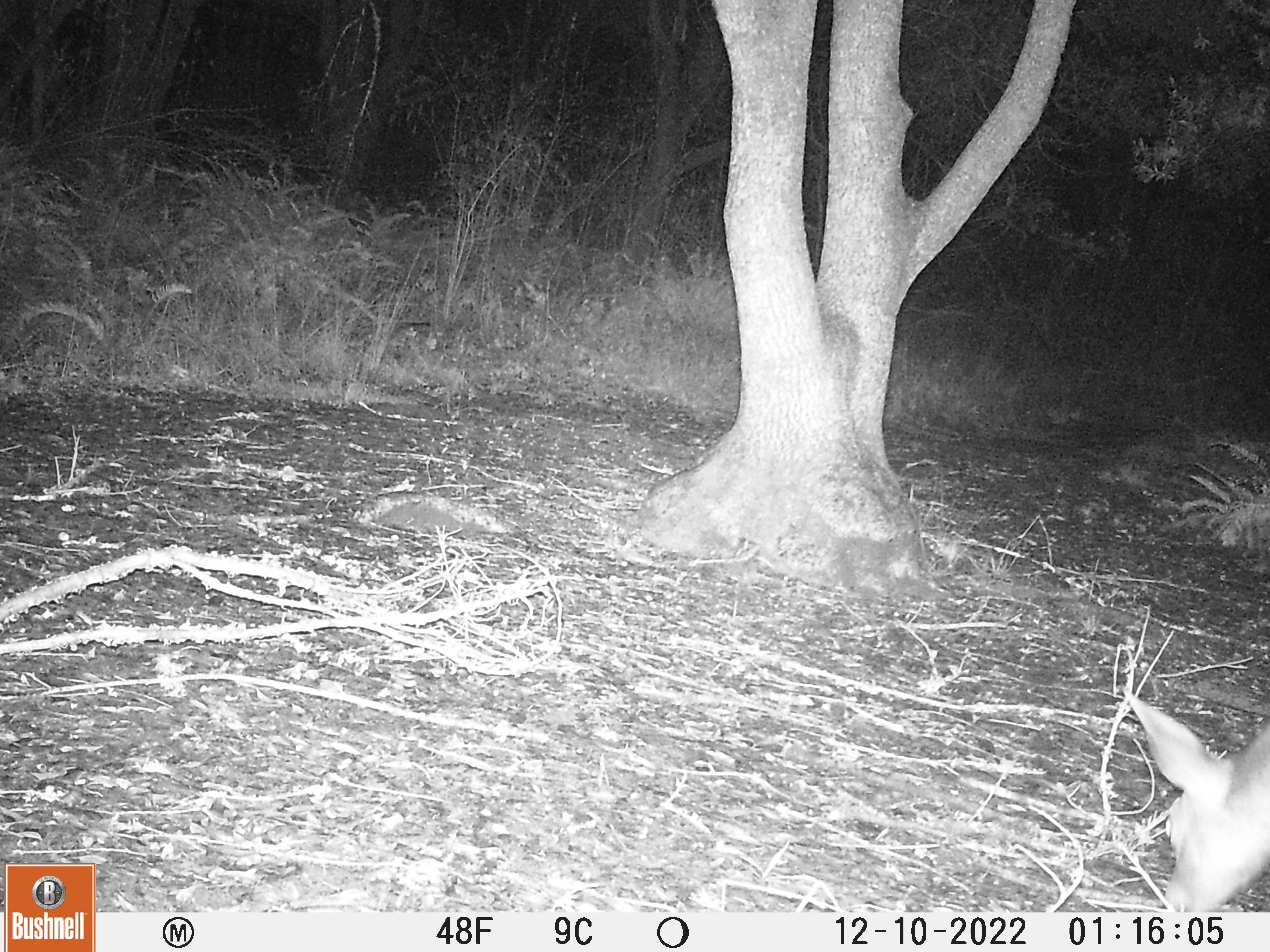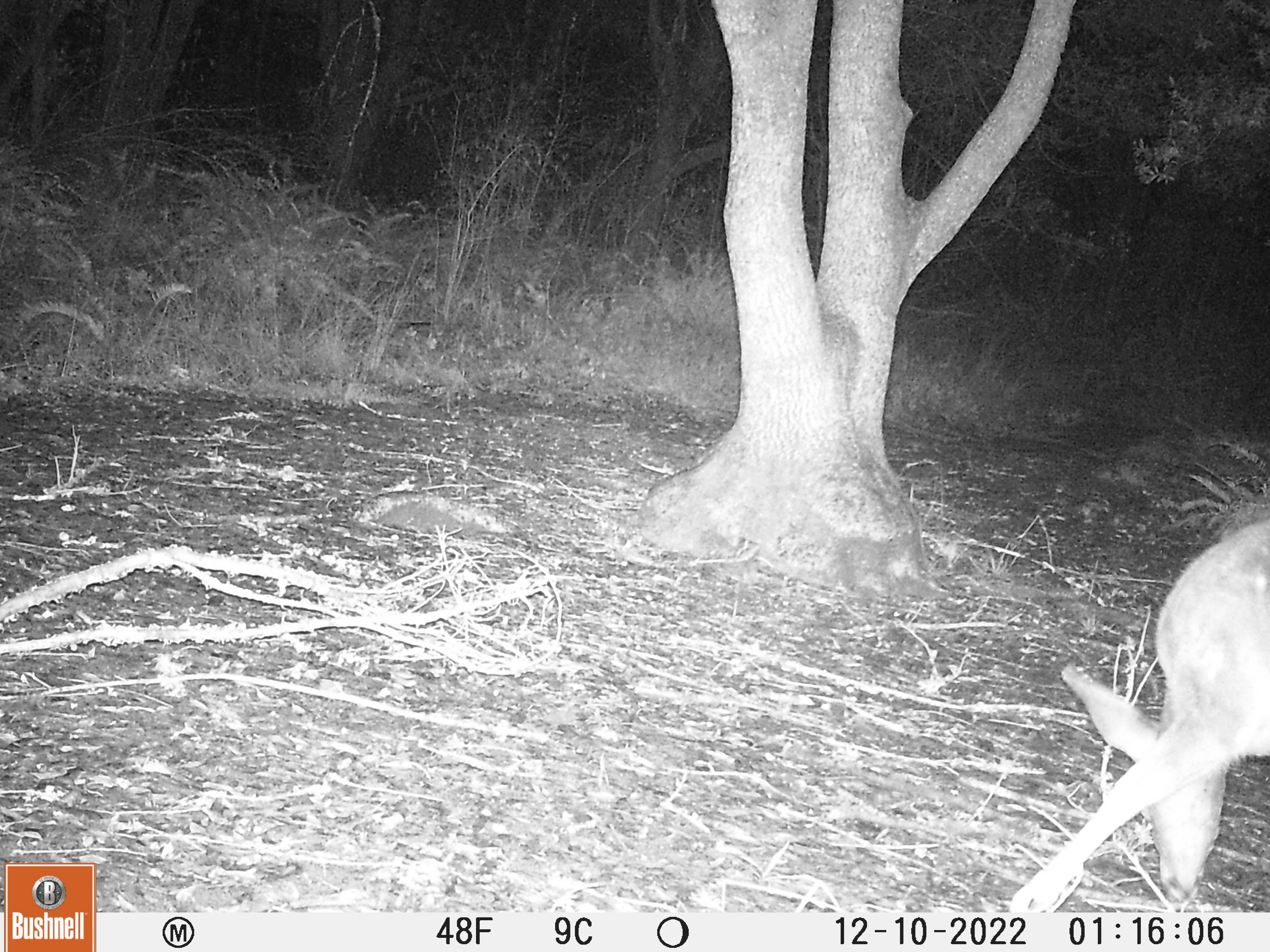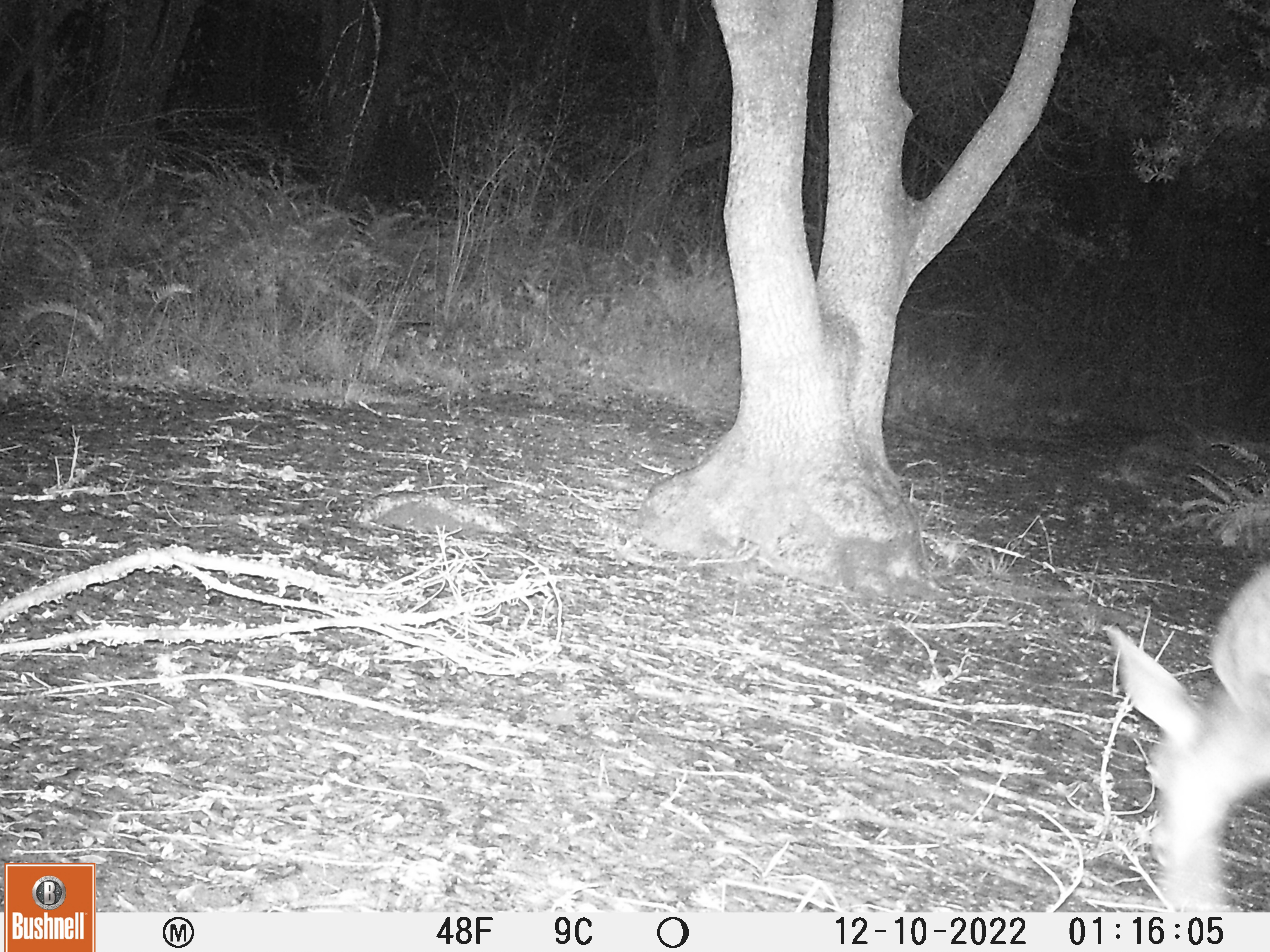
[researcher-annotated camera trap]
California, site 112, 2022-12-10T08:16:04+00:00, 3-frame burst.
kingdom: Animalia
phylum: Chordata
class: Mammalia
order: Artiodactyla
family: Cervidae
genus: Odocoileus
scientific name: Odocoileus hemionus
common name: mule deer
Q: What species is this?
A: Mule deer (Odocoileus hemionus).